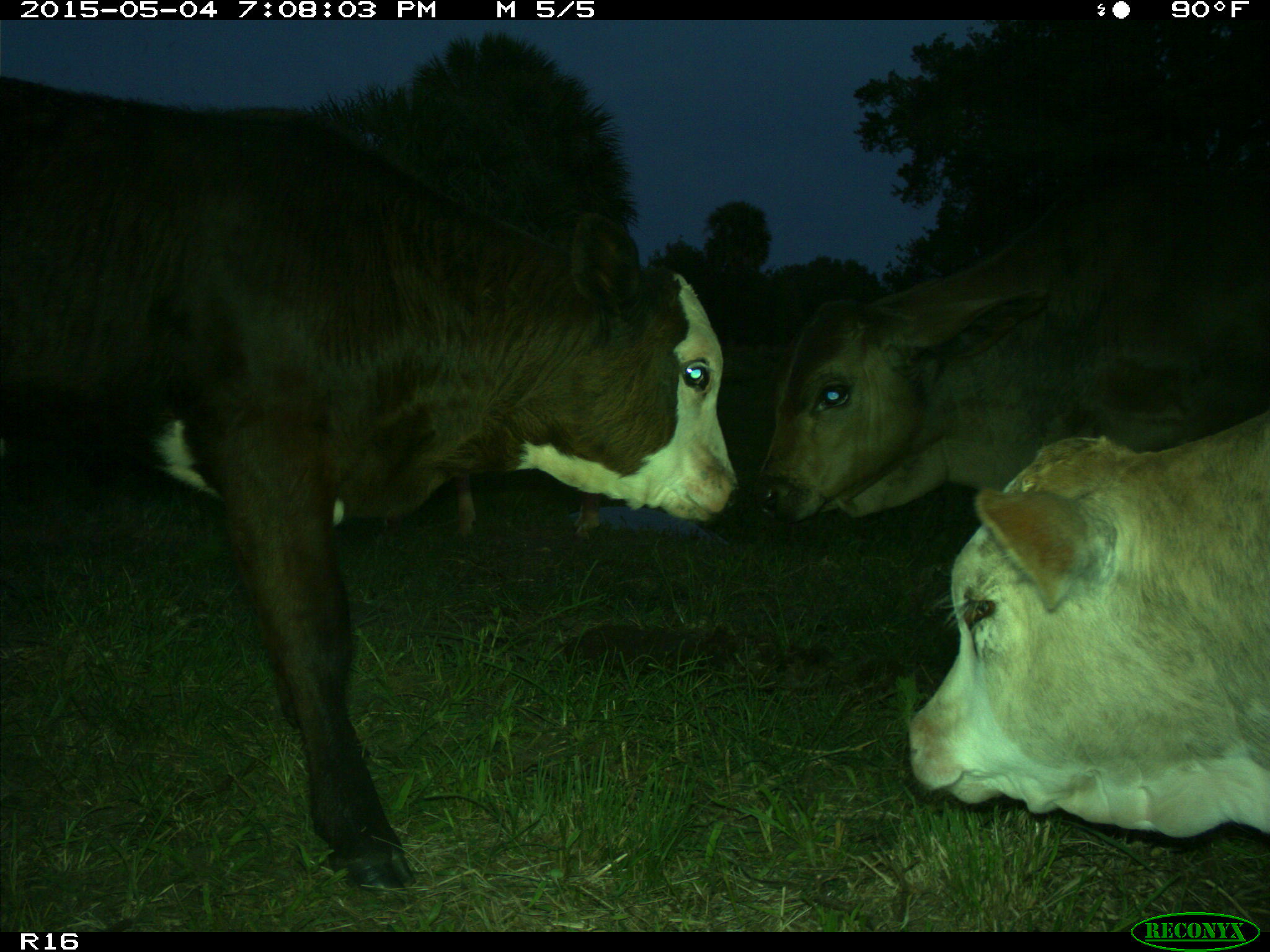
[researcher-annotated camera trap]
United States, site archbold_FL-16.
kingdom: Animalia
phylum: Chordata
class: Mammalia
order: Artiodactyla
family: Bovidae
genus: Bos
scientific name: Bos taurus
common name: domestic cow